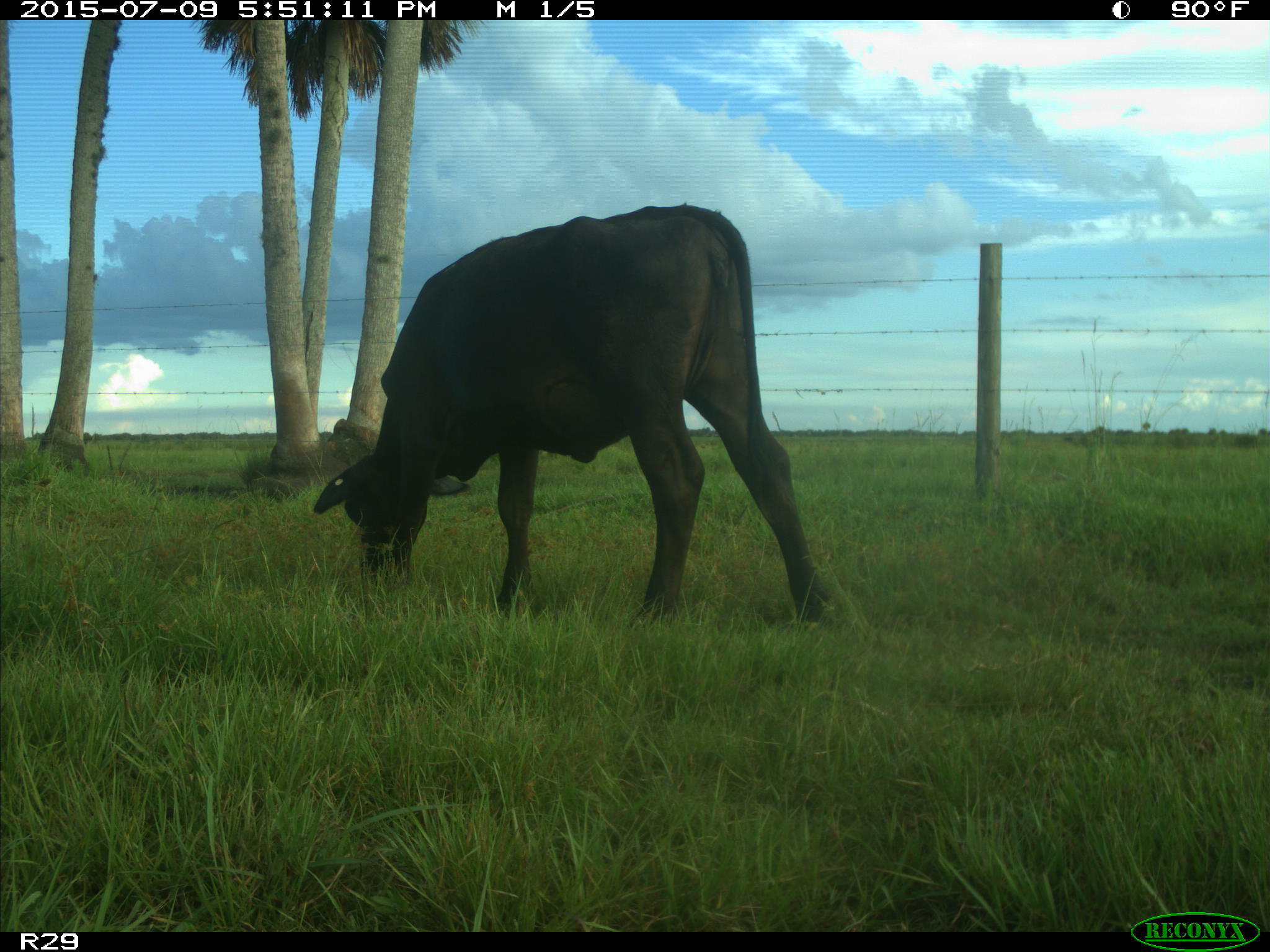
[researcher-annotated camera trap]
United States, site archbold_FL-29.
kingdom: Animalia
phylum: Chordata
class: Mammalia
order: Artiodactyla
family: Bovidae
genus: Bos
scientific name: Bos taurus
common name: domestic cow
Bos taurus (domestic cow).